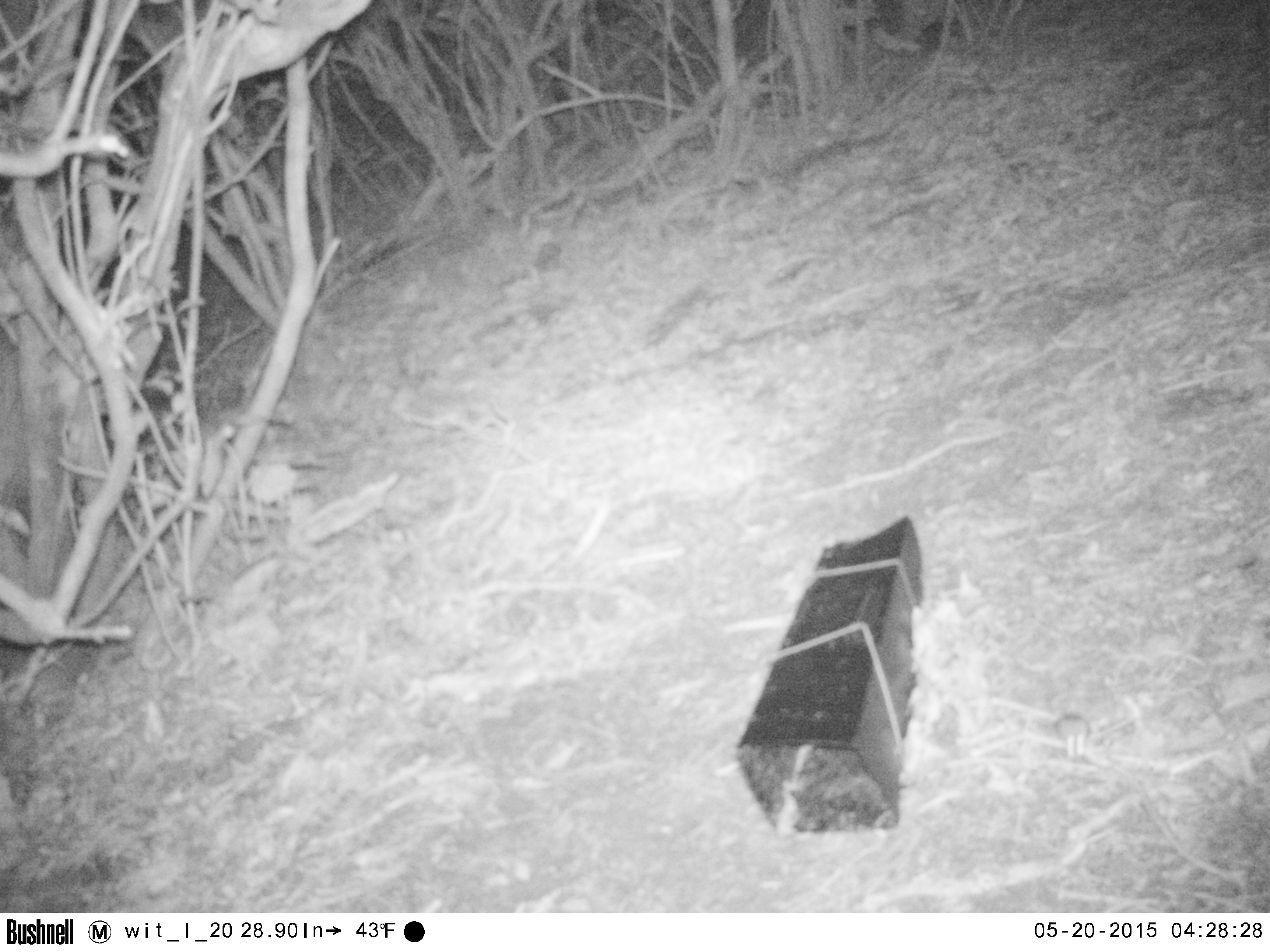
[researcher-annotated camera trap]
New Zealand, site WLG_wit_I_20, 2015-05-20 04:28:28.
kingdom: Animalia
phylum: Chordata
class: Mammalia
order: Rodentia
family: Muridae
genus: Mus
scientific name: Mus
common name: mouse